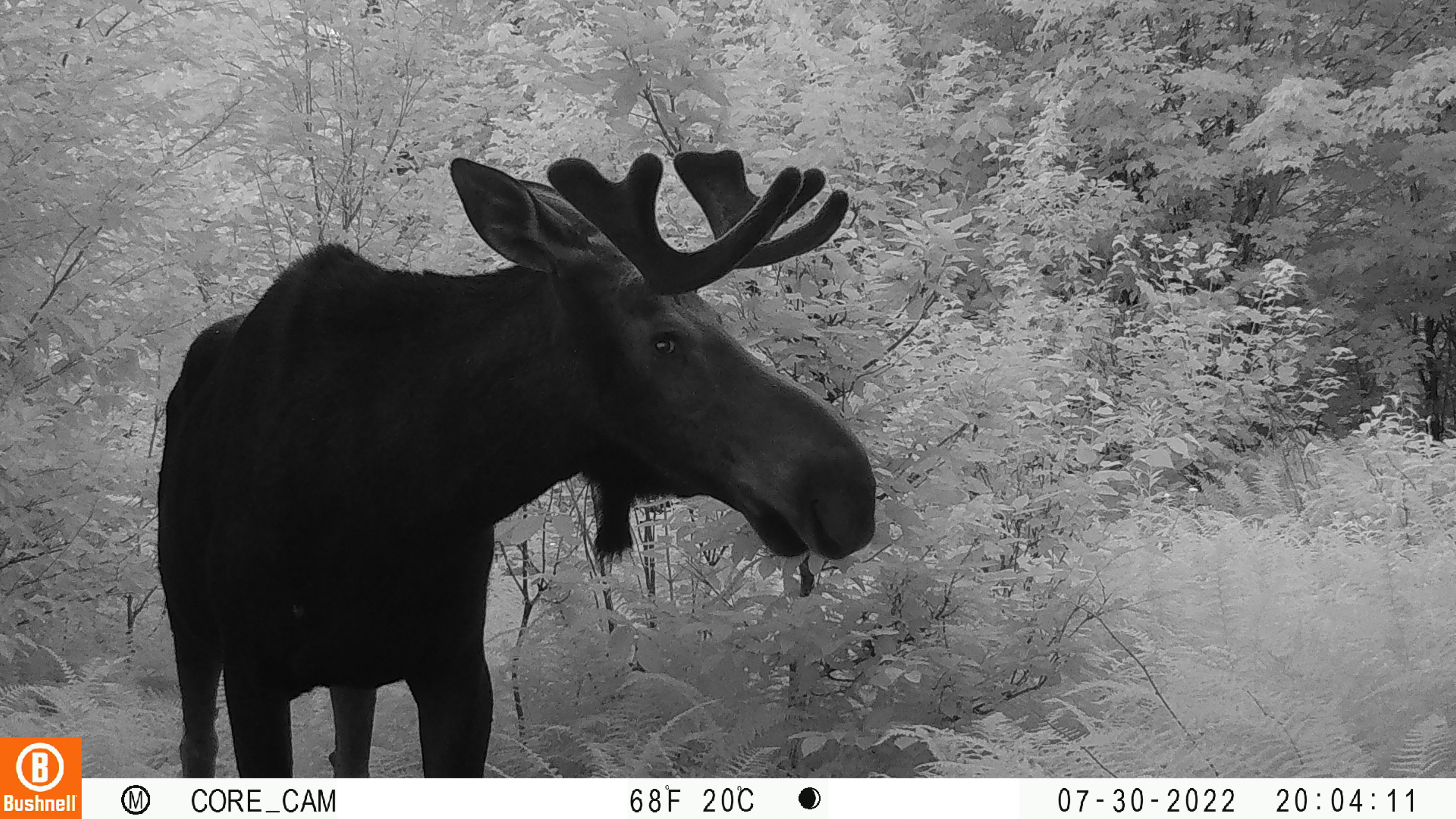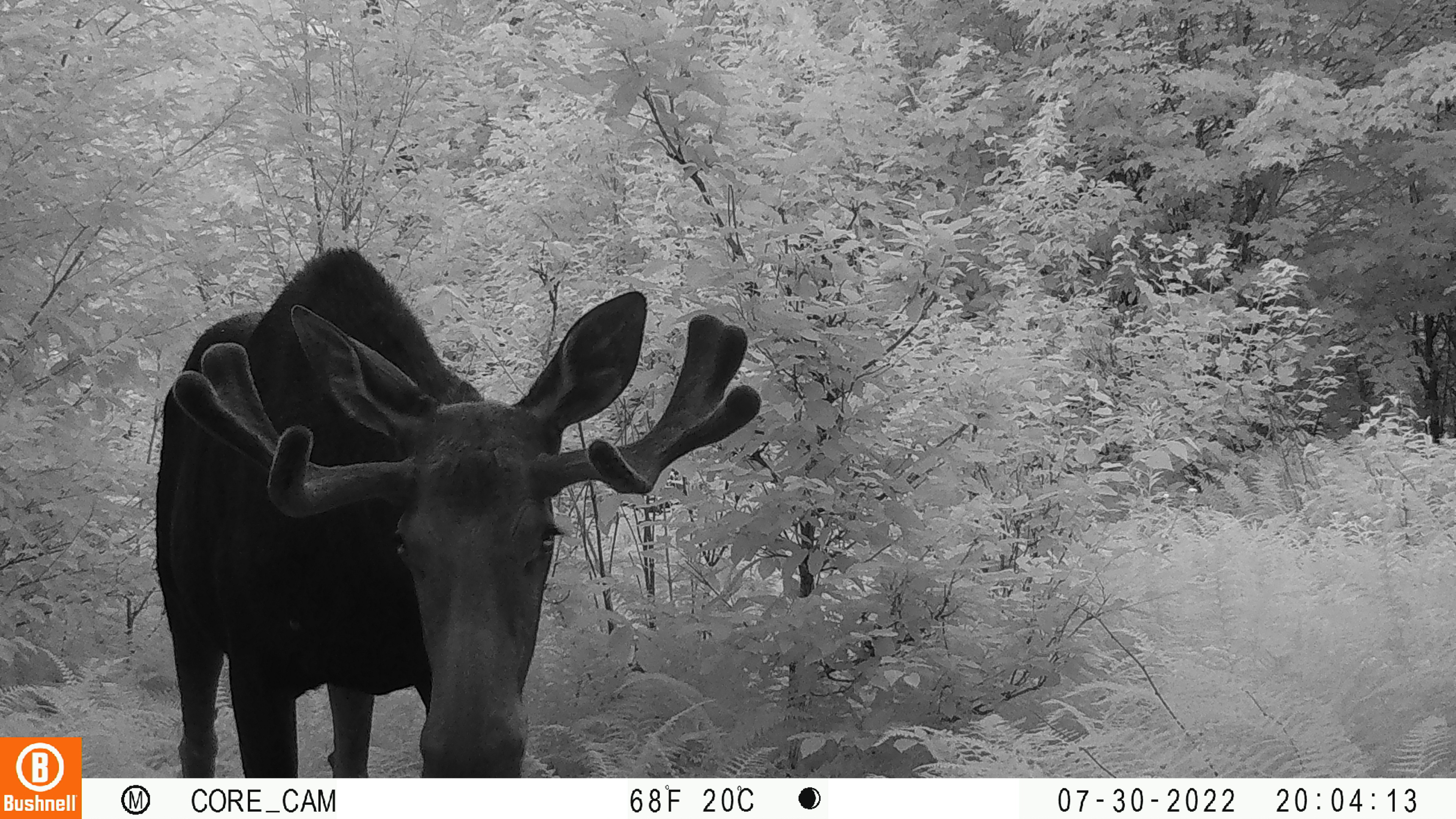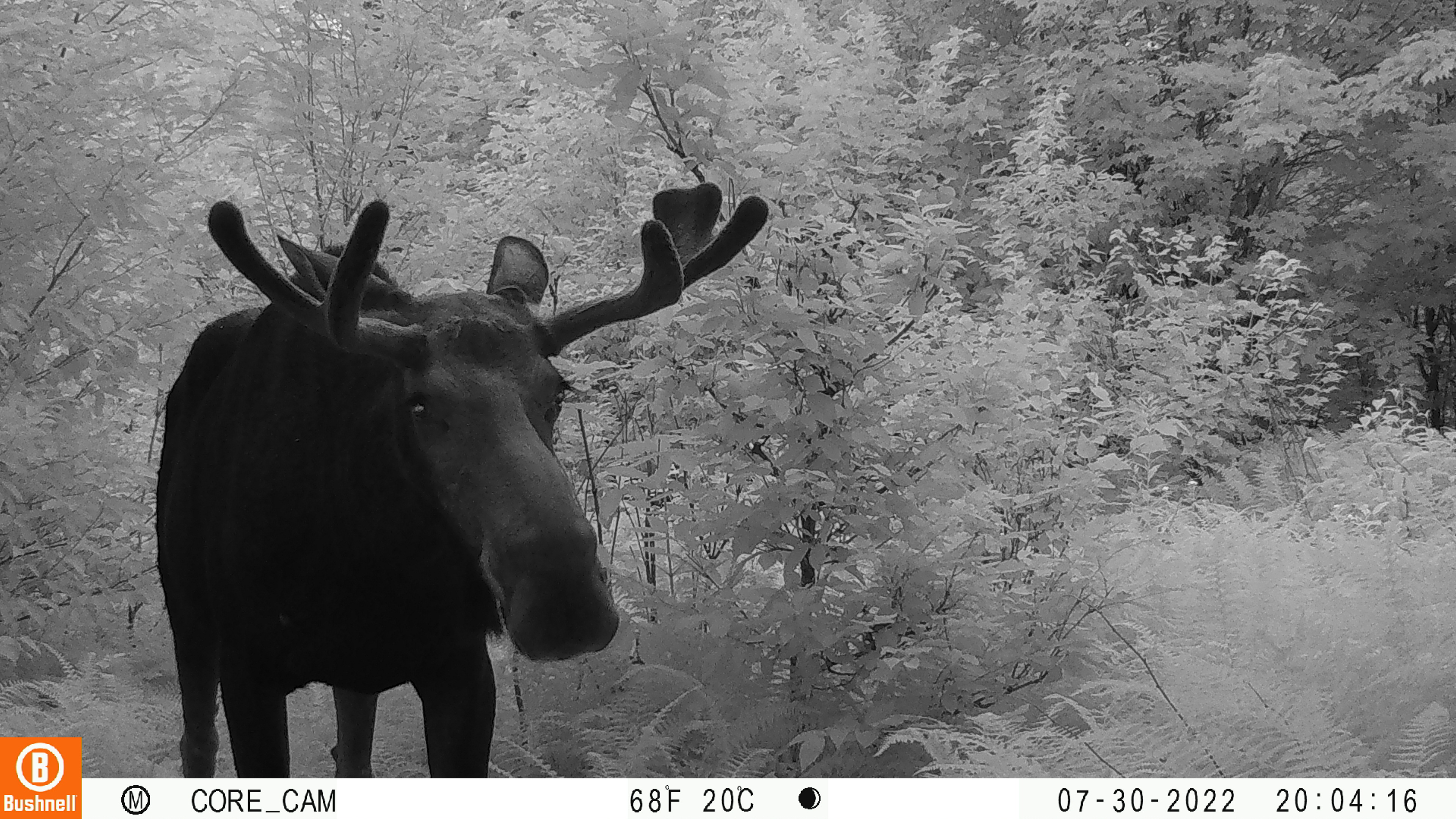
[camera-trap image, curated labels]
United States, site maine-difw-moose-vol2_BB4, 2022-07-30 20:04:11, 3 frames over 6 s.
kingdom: Animalia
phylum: Chordata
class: Mammalia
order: Artiodactyla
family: Cervidae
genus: Alces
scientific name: Alces alces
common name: moose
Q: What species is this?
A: Moose (Alces alces).